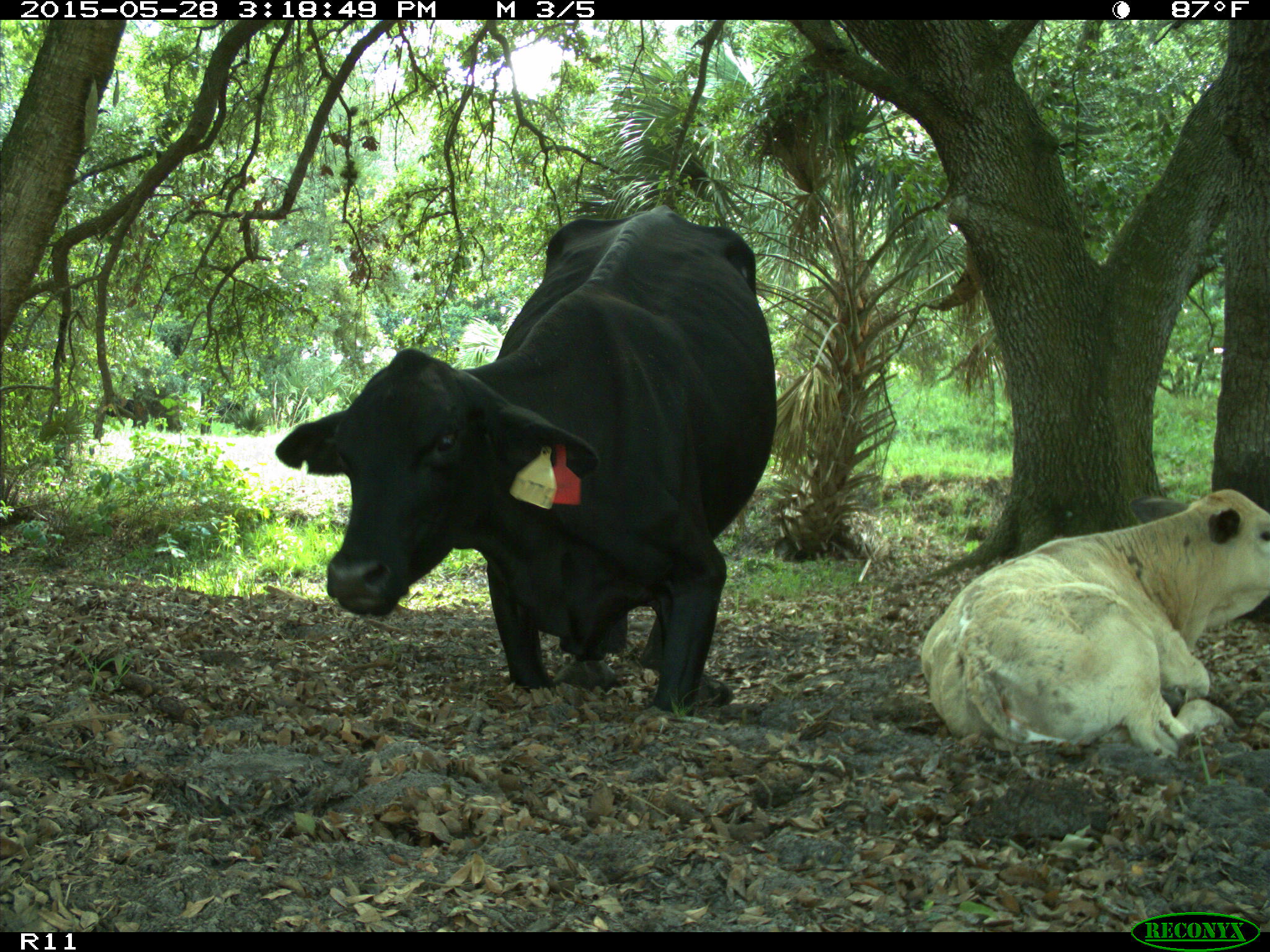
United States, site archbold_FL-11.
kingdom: Animalia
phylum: Chordata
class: Mammalia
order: Artiodactyla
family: Bovidae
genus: Bos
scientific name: Bos taurus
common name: domestic cow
Bos taurus (domestic cow).